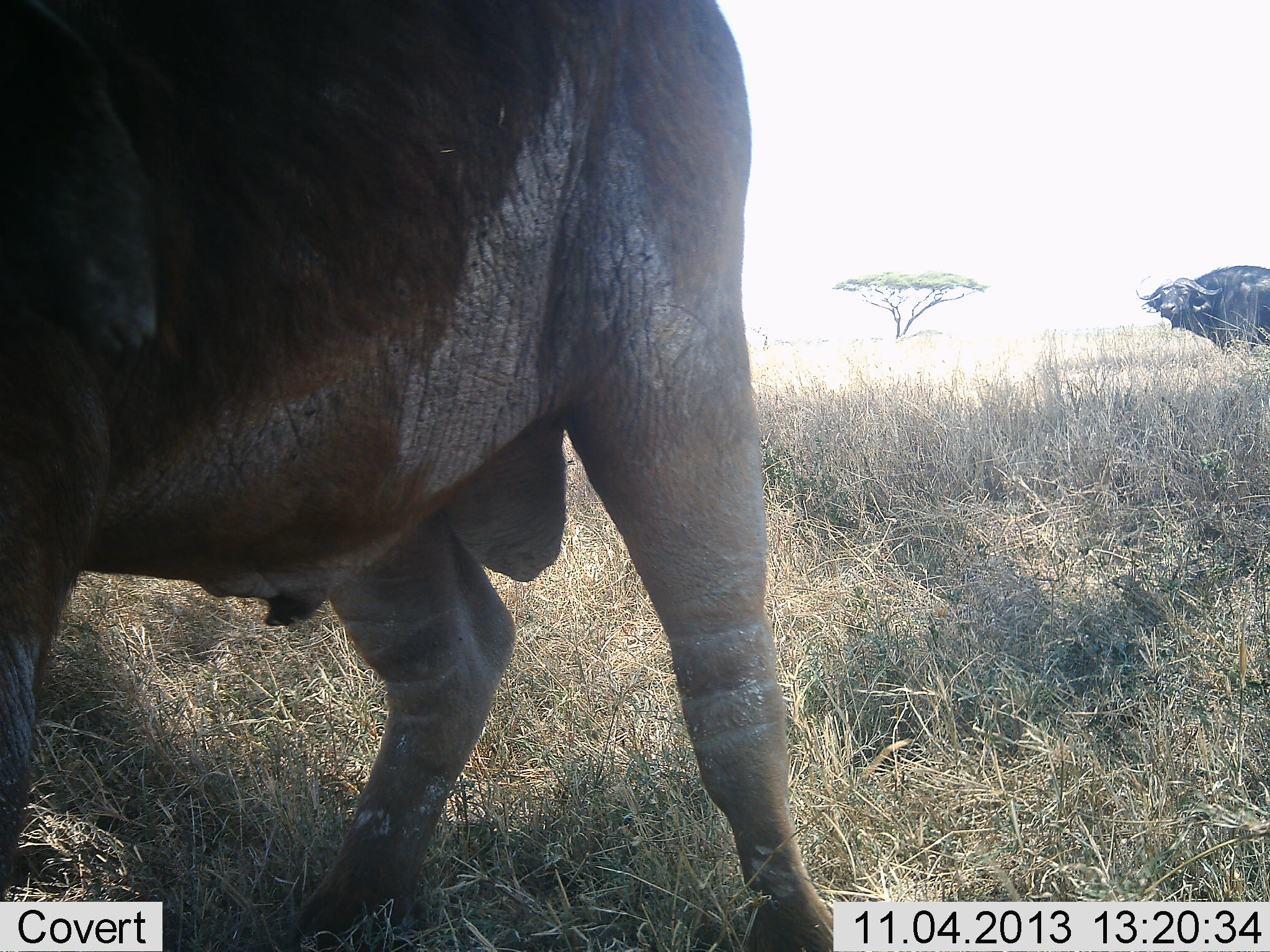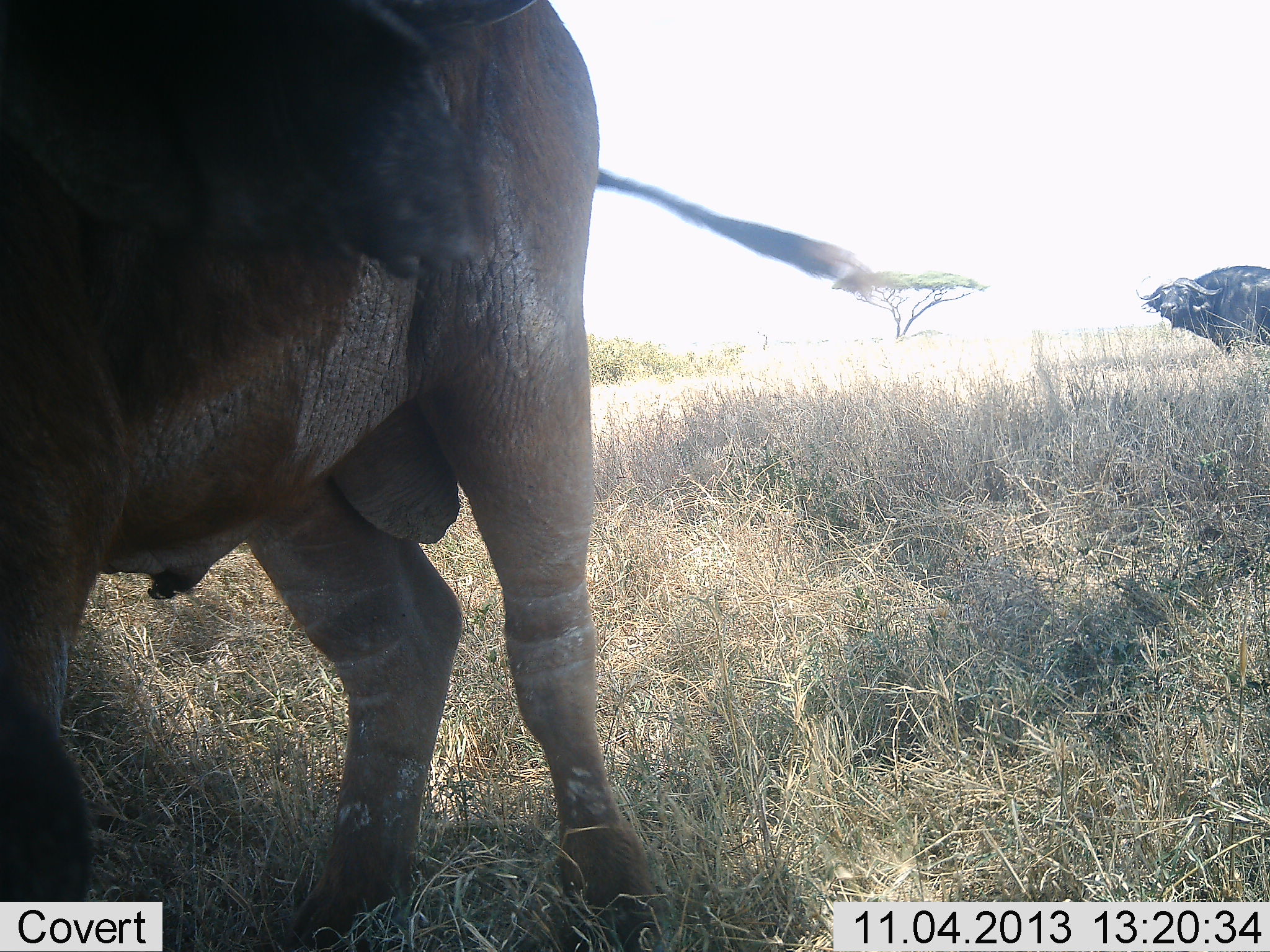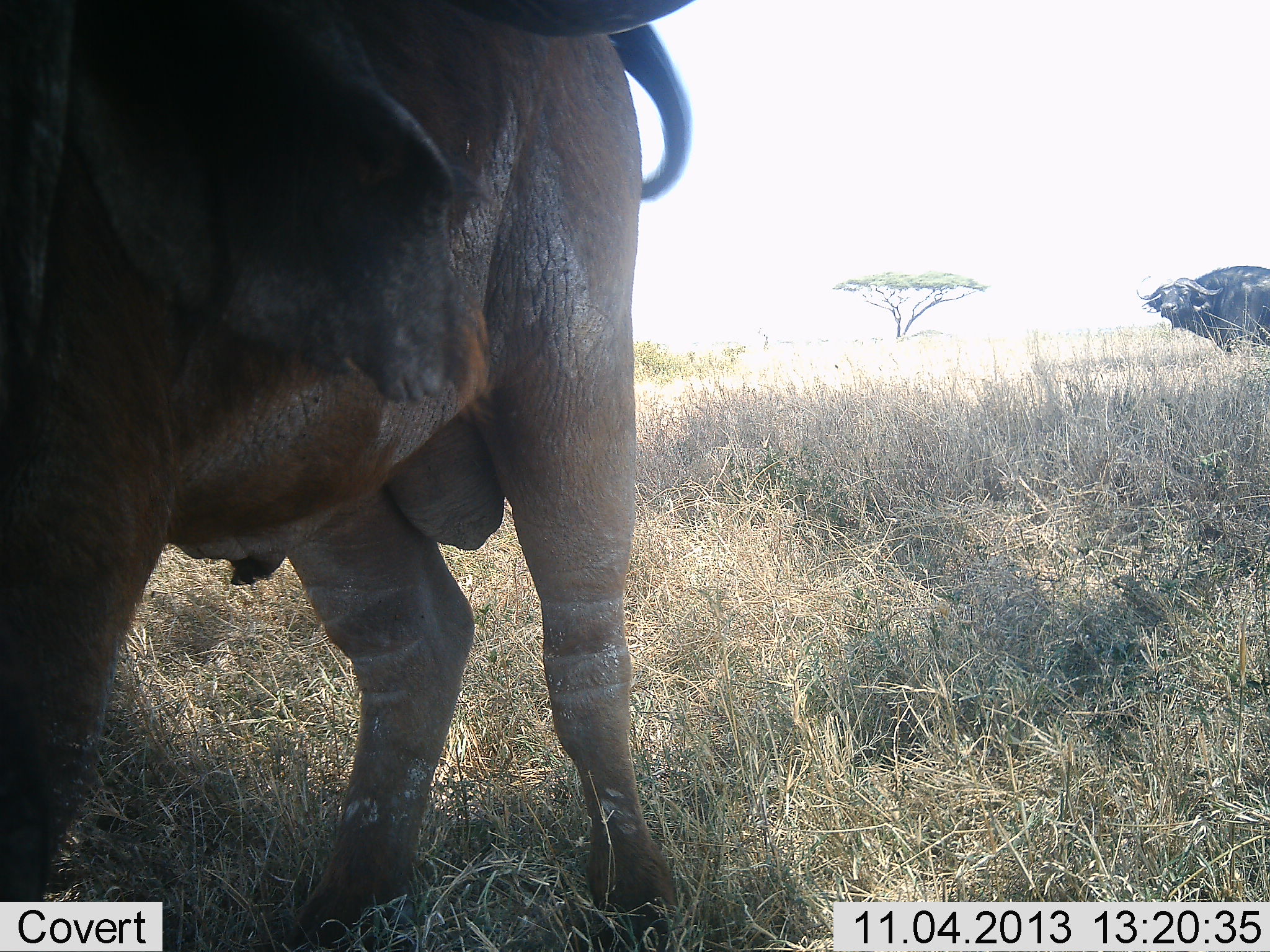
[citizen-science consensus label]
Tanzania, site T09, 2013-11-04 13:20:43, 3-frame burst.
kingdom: Animalia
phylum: Chordata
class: Mammalia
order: Artiodactyla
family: Bovidae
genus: Syncerus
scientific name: Syncerus caffer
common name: cape buffalo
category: buffalo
Buffalo (cape buffalo) (Syncerus caffer), count 2. Behavior (volunteer vote fractions): standing 83%, resting 0%, moving 25%, interacting 0%. Young present (vote fraction): 0%. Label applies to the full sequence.